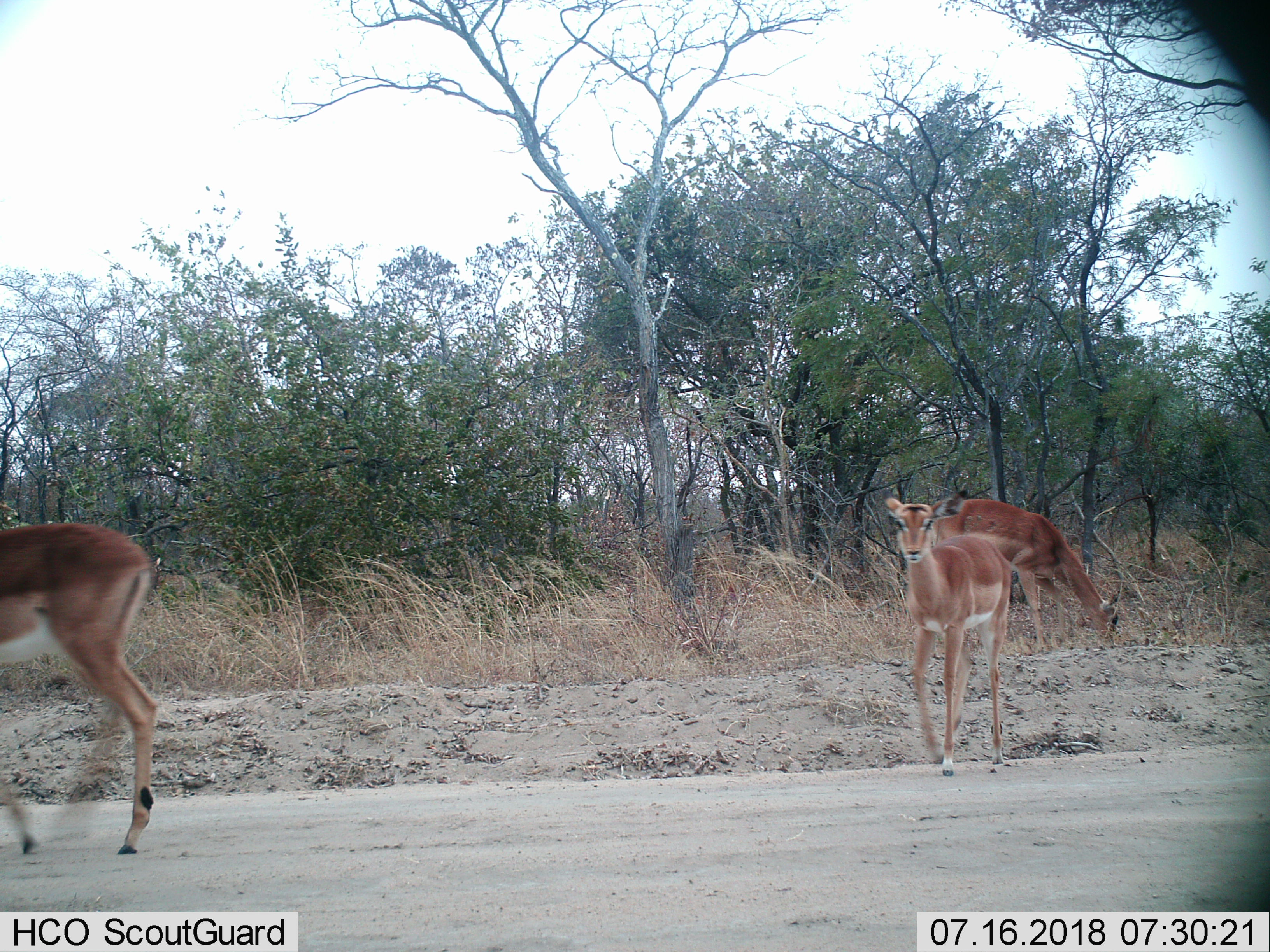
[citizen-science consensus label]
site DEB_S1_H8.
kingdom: Animalia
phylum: Chordata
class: Mammalia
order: Artiodactyla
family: Bovidae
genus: Aepyceros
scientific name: Aepyceros melampus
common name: impala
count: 3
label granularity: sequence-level